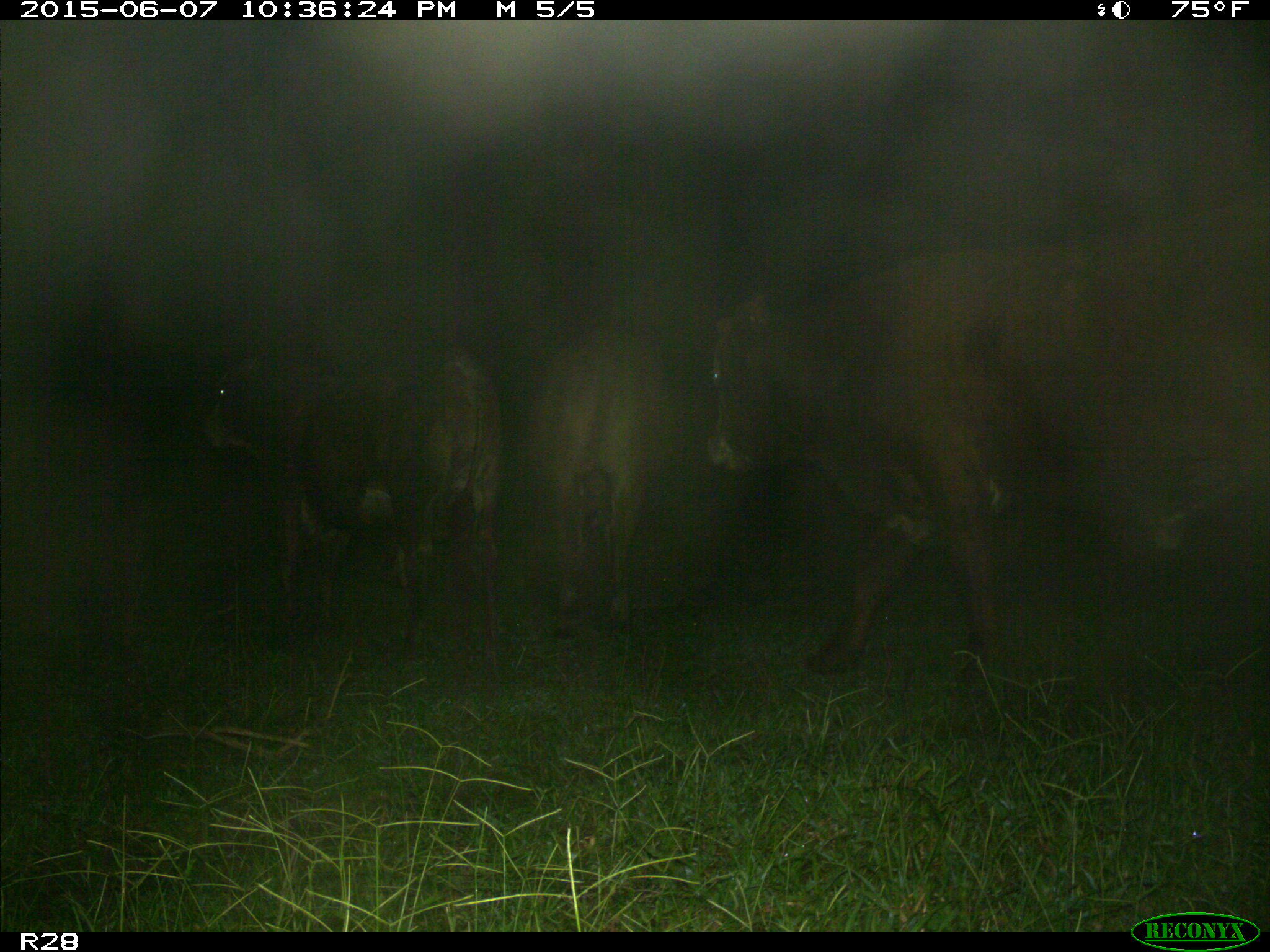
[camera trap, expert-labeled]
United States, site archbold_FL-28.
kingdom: Animalia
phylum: Chordata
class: Mammalia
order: Artiodactyla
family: Bovidae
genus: Bos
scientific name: Bos taurus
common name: domestic cow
Bos taurus (domestic cow).